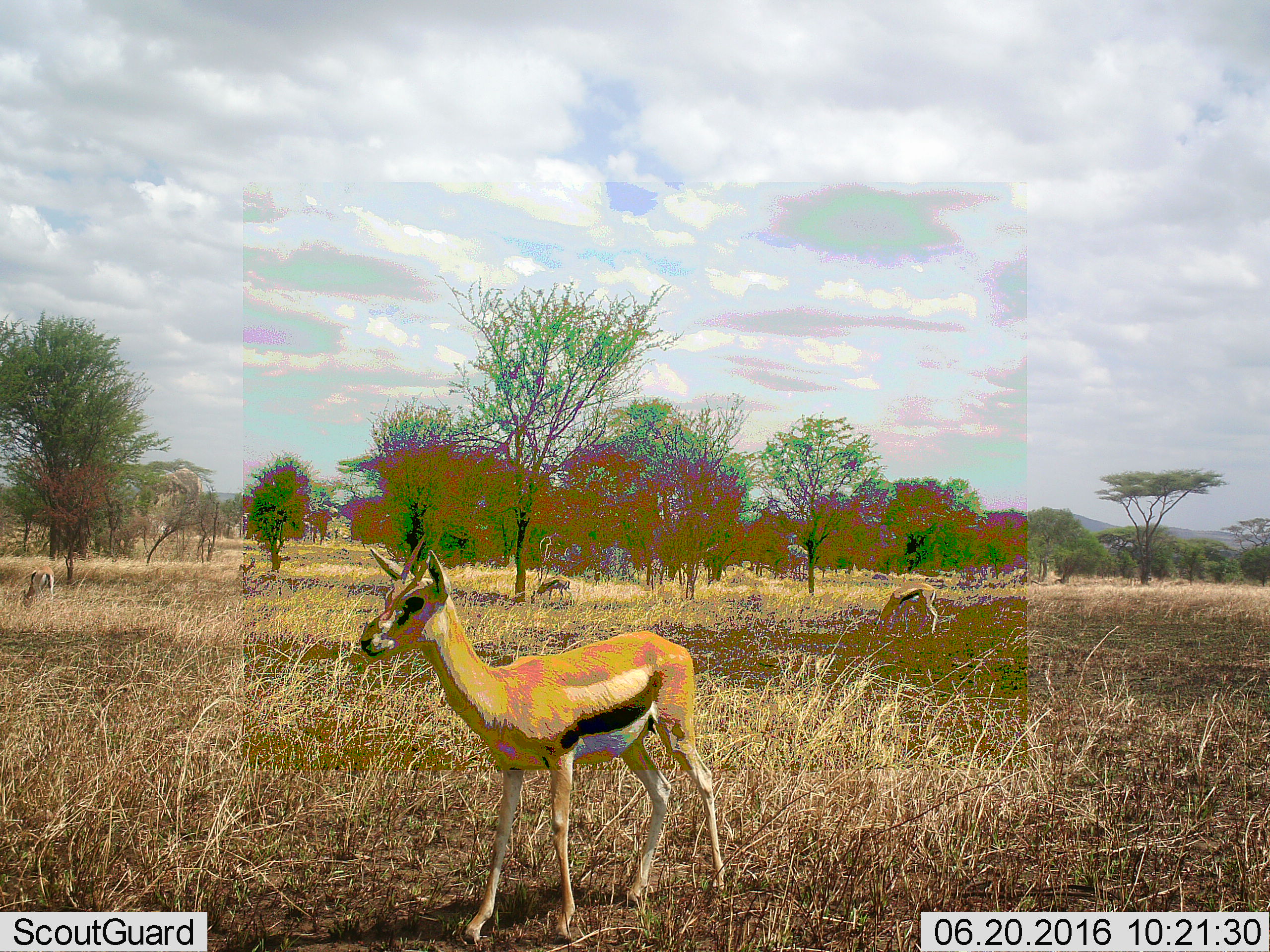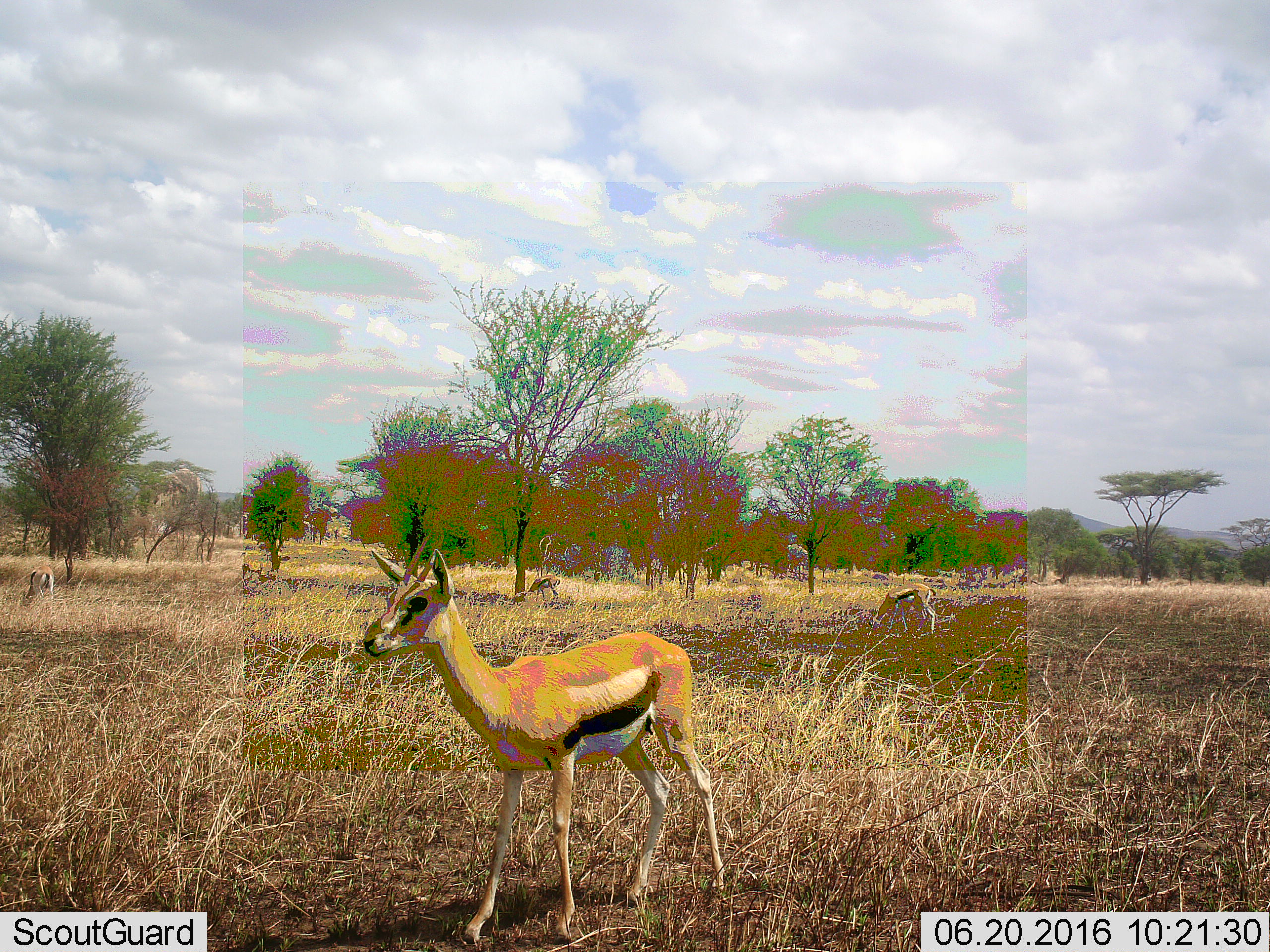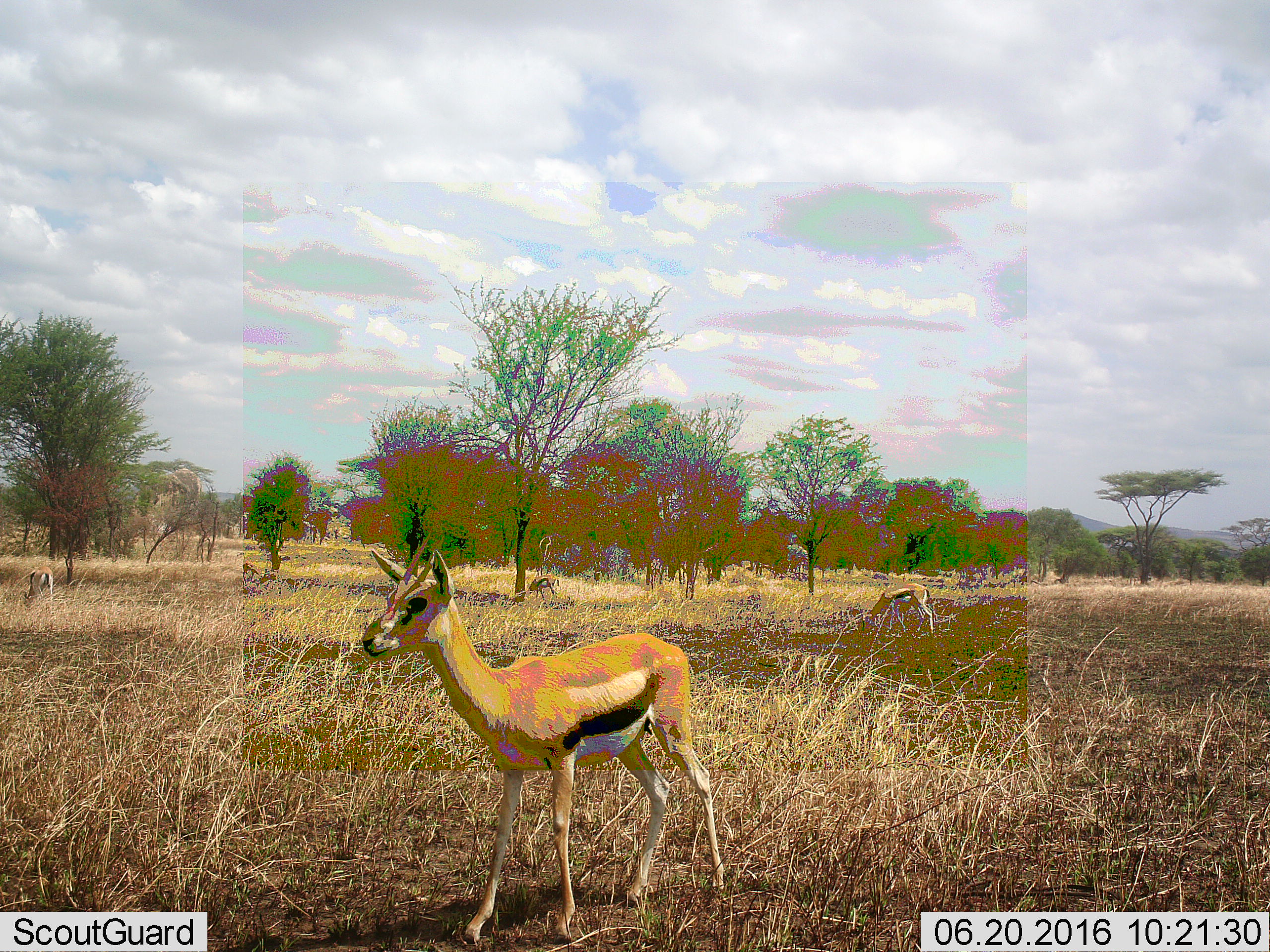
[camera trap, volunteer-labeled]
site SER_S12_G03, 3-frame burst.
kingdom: Animalia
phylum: Chordata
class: Mammalia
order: Artiodactyla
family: Bovidae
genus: Eudorcas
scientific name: Eudorcas thomsonii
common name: thomson's gazelle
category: gazellethomsons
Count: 4.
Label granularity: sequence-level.